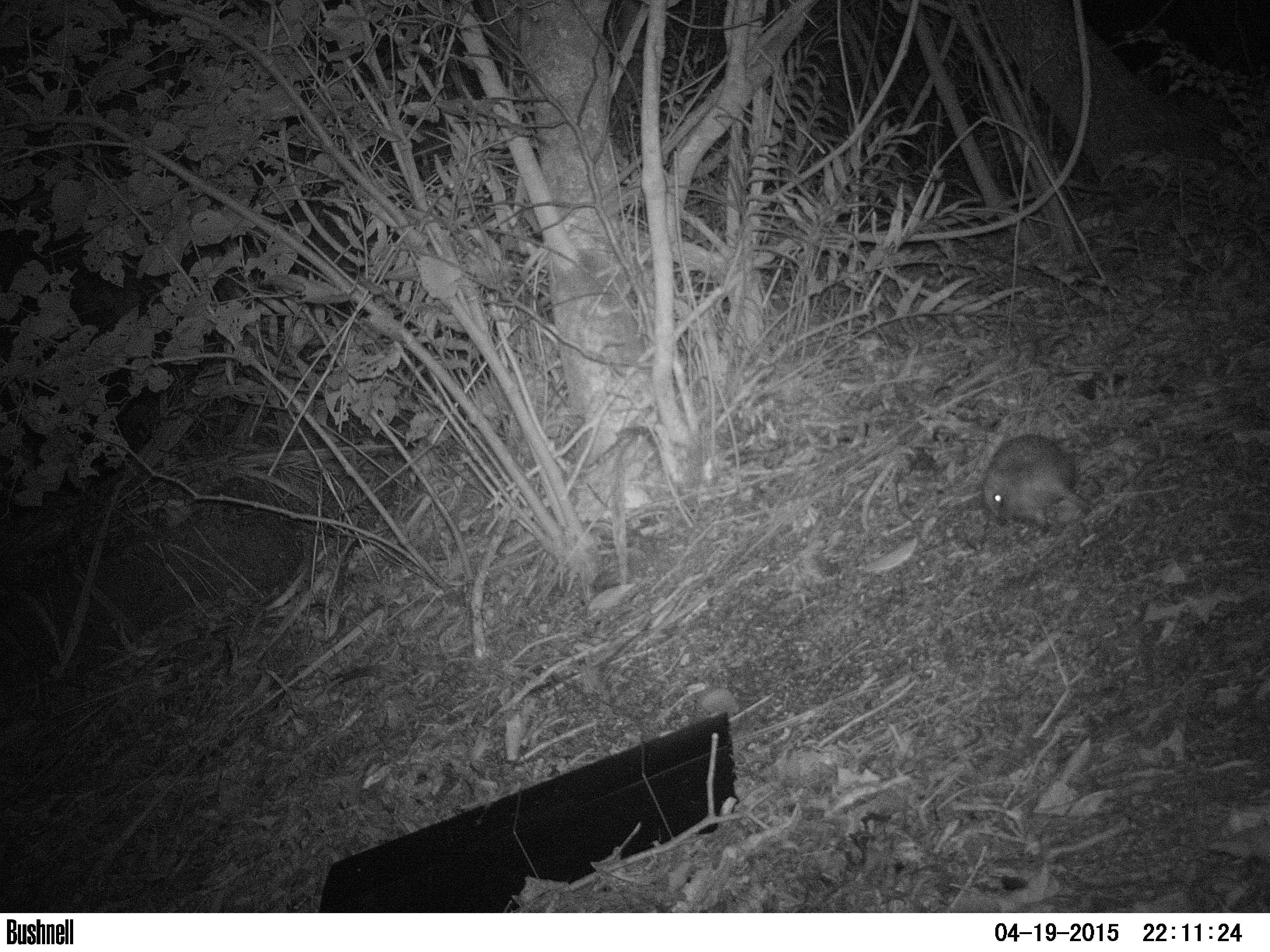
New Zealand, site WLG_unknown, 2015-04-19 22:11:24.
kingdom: Animalia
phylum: Chordata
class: Mammalia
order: Eulipotyphla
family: Erinaceidae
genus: Erinaceus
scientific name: Erinaceus europaeus europaeus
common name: european hedgehog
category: hedgehog